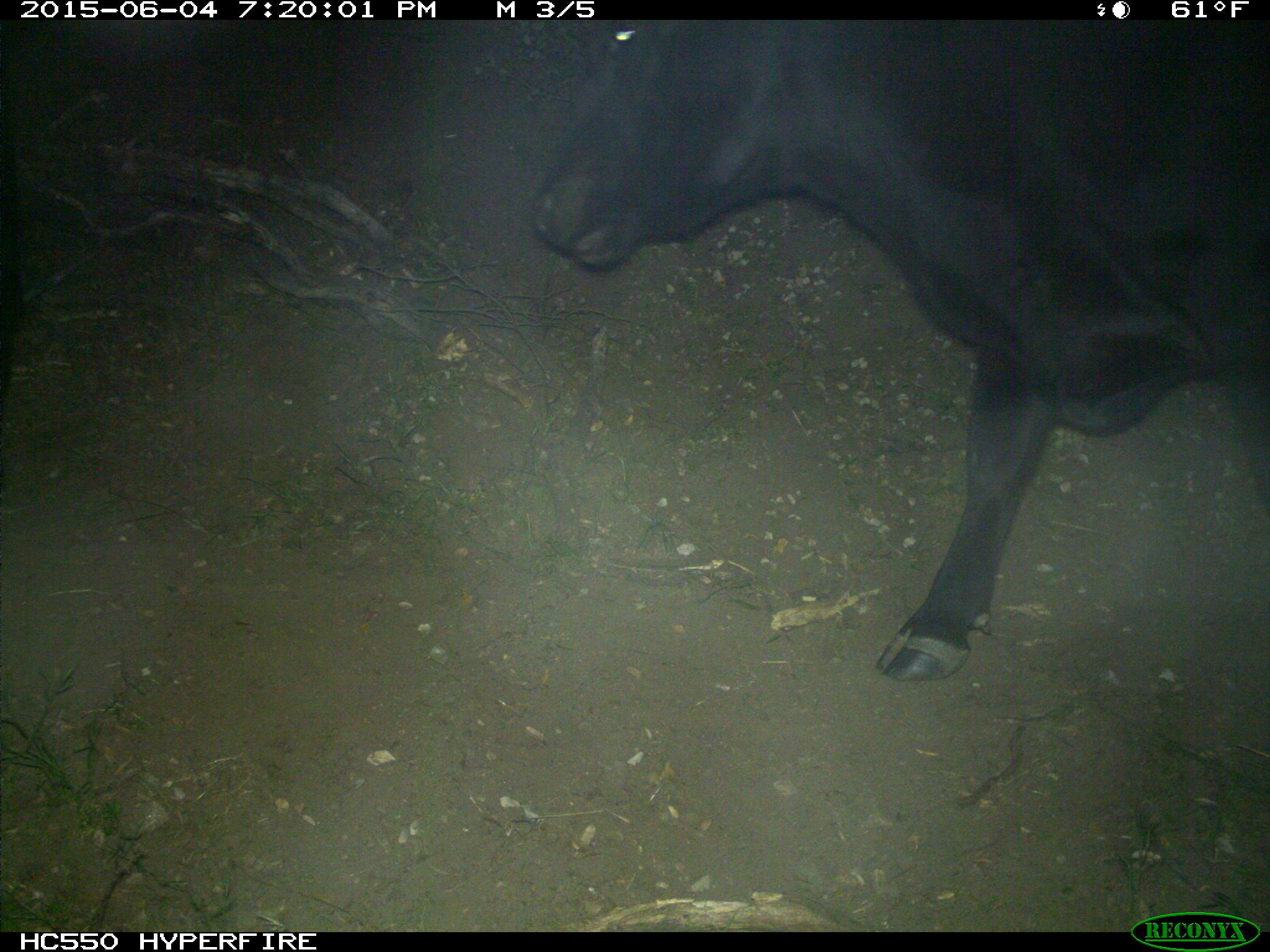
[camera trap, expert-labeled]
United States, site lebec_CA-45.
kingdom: Animalia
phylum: Chordata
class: Mammalia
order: Artiodactyla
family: Bovidae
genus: Bos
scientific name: Bos taurus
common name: domestic cow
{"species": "Bos taurus (domestic cow)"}